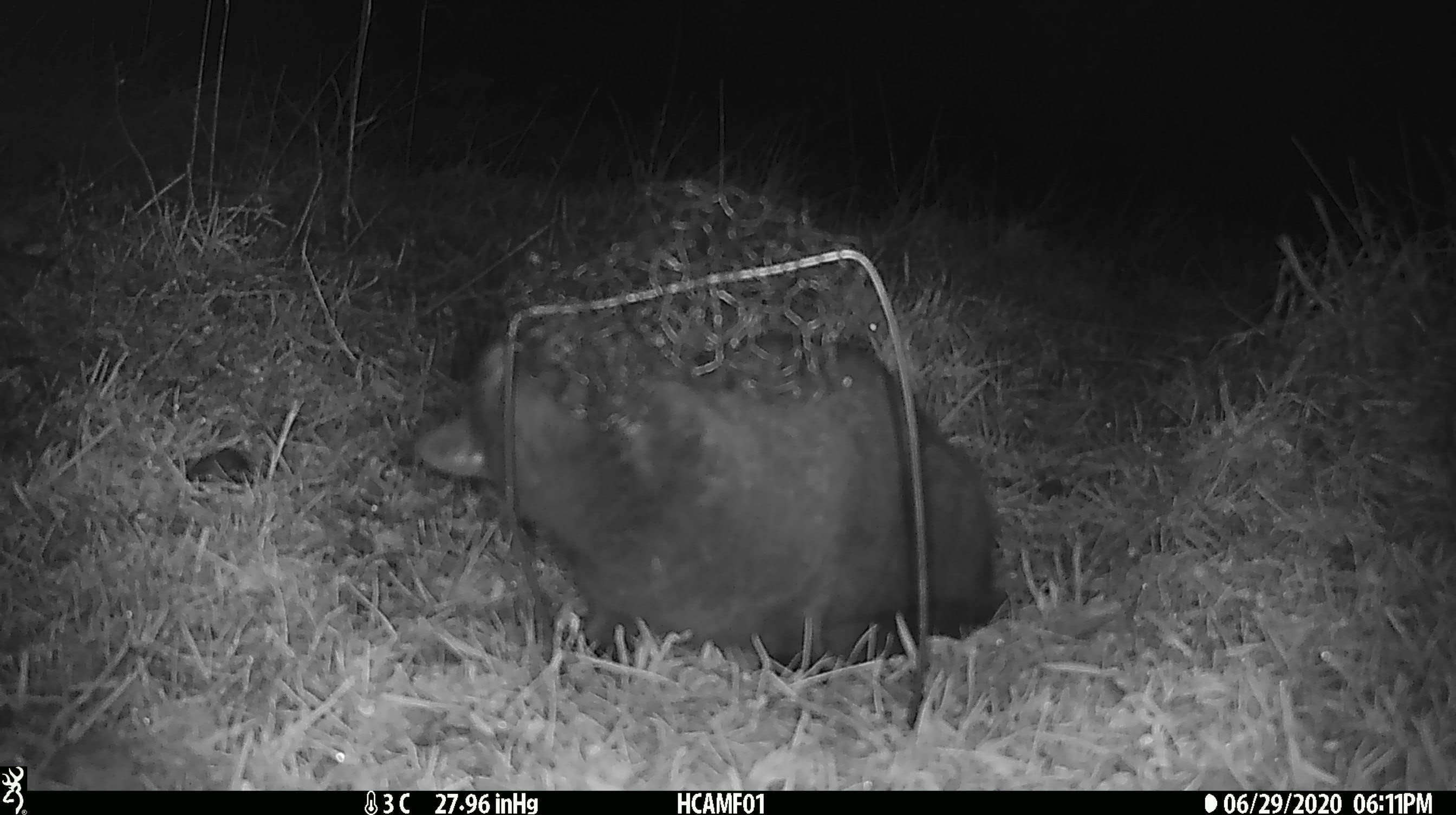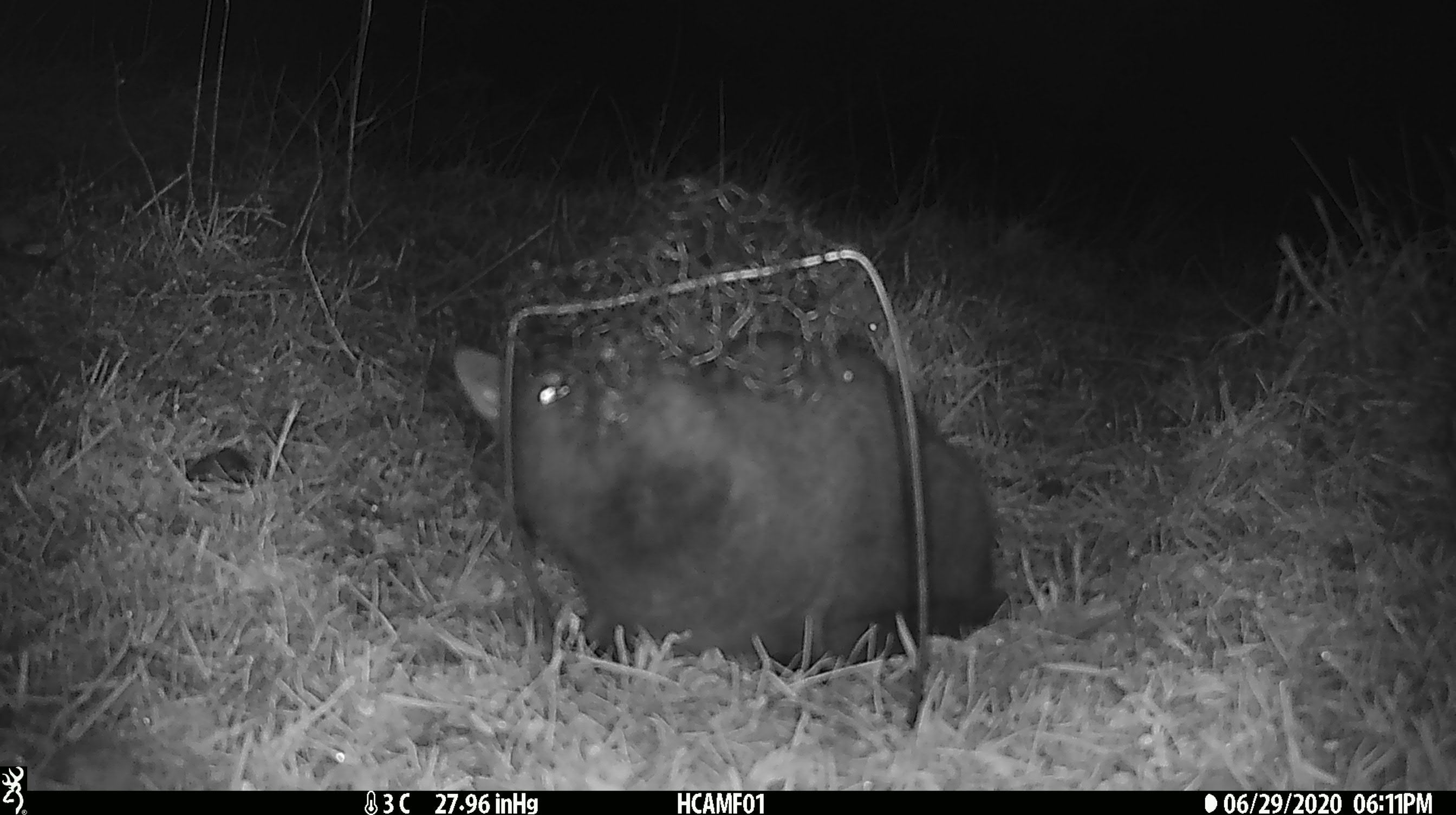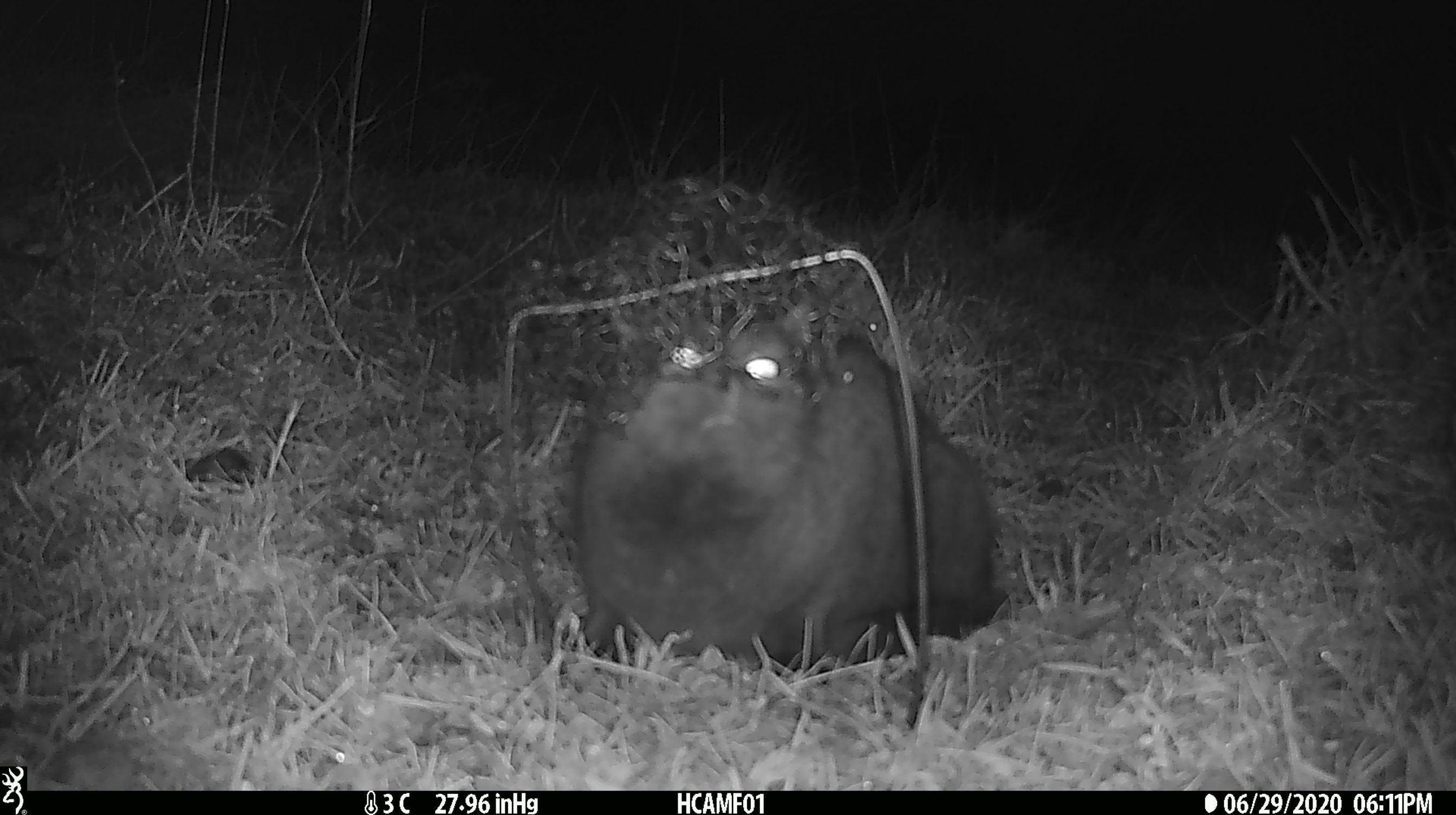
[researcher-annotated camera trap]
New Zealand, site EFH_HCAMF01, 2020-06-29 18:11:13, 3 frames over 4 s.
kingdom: Animalia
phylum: Chordata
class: Mammalia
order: Carnivora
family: Felidae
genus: Felis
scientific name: Felis catus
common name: domestic cat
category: cat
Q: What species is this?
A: Cat (domestic cat) (Felis catus).